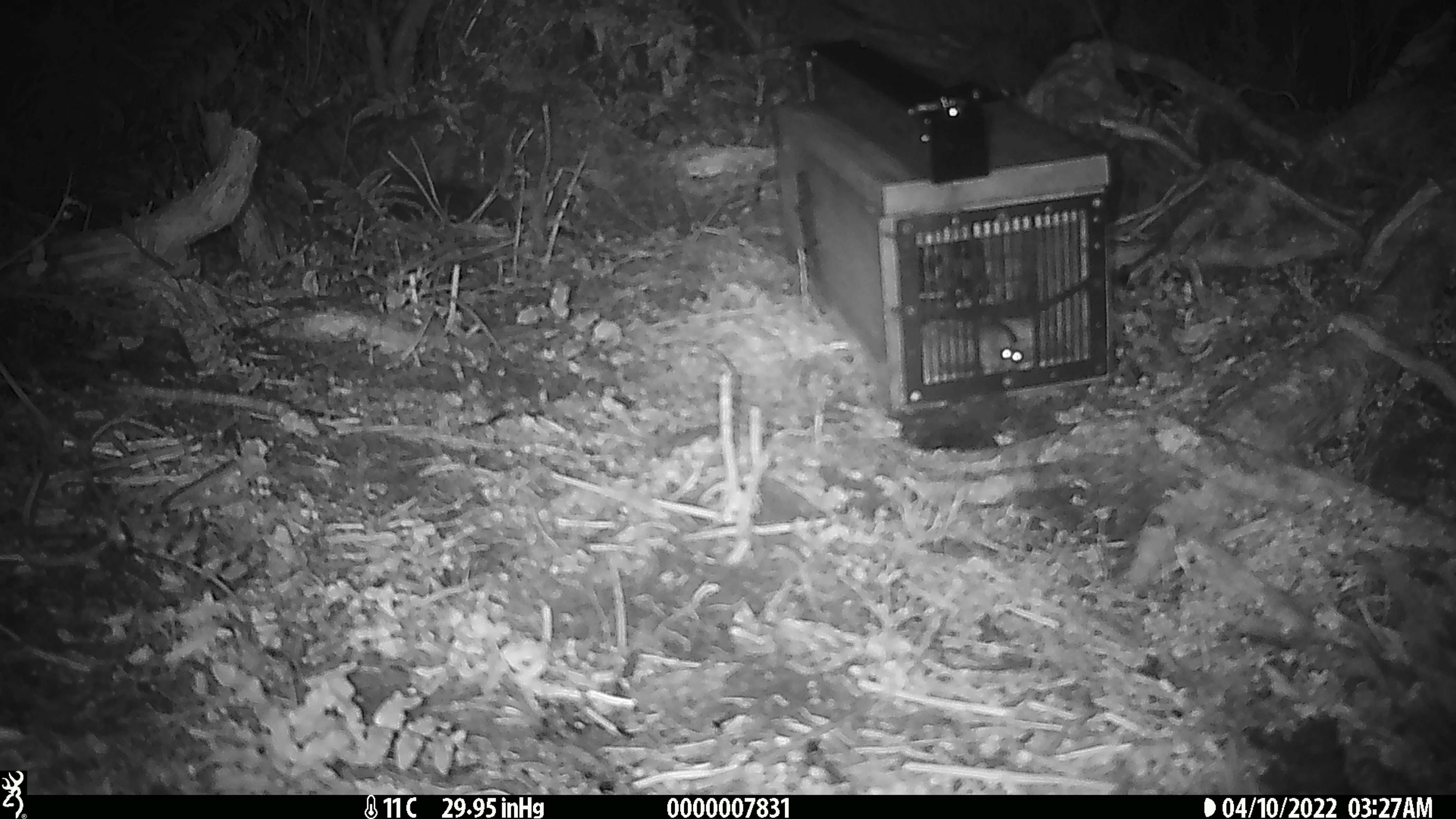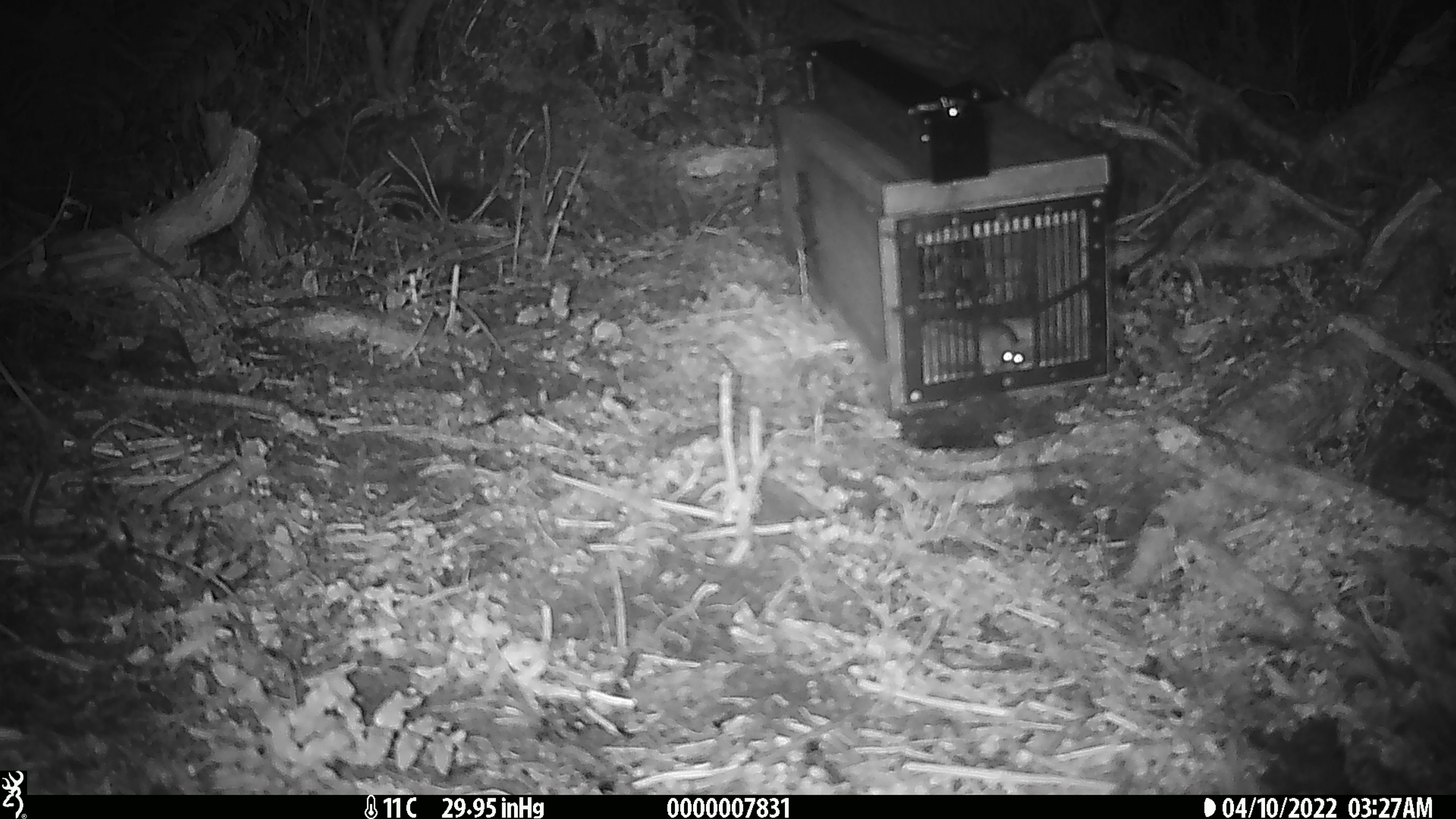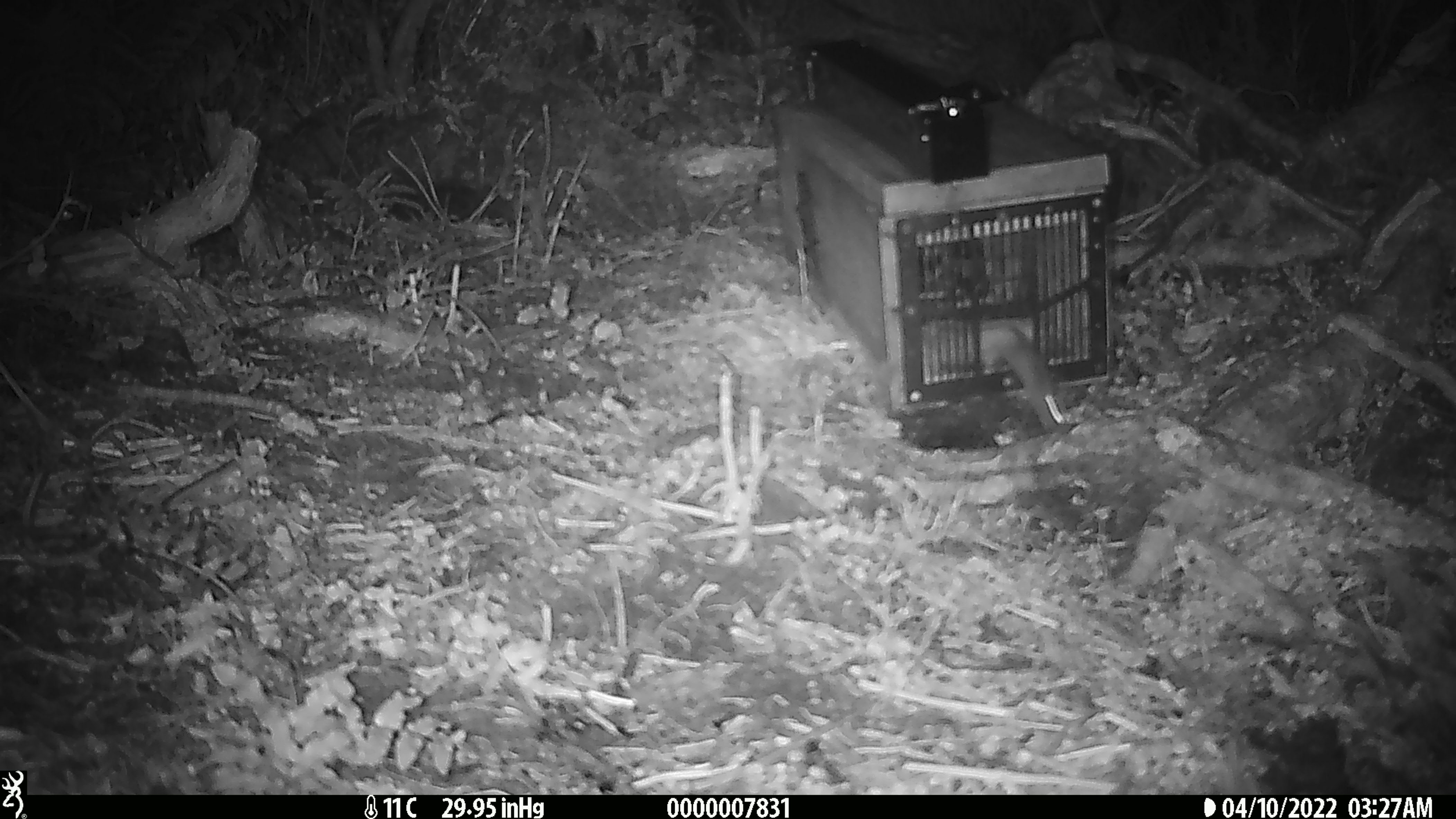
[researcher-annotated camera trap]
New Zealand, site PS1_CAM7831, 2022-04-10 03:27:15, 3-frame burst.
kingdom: Animalia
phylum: Chordata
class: Mammalia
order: Rodentia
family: Muridae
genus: Mus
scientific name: Mus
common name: mouse